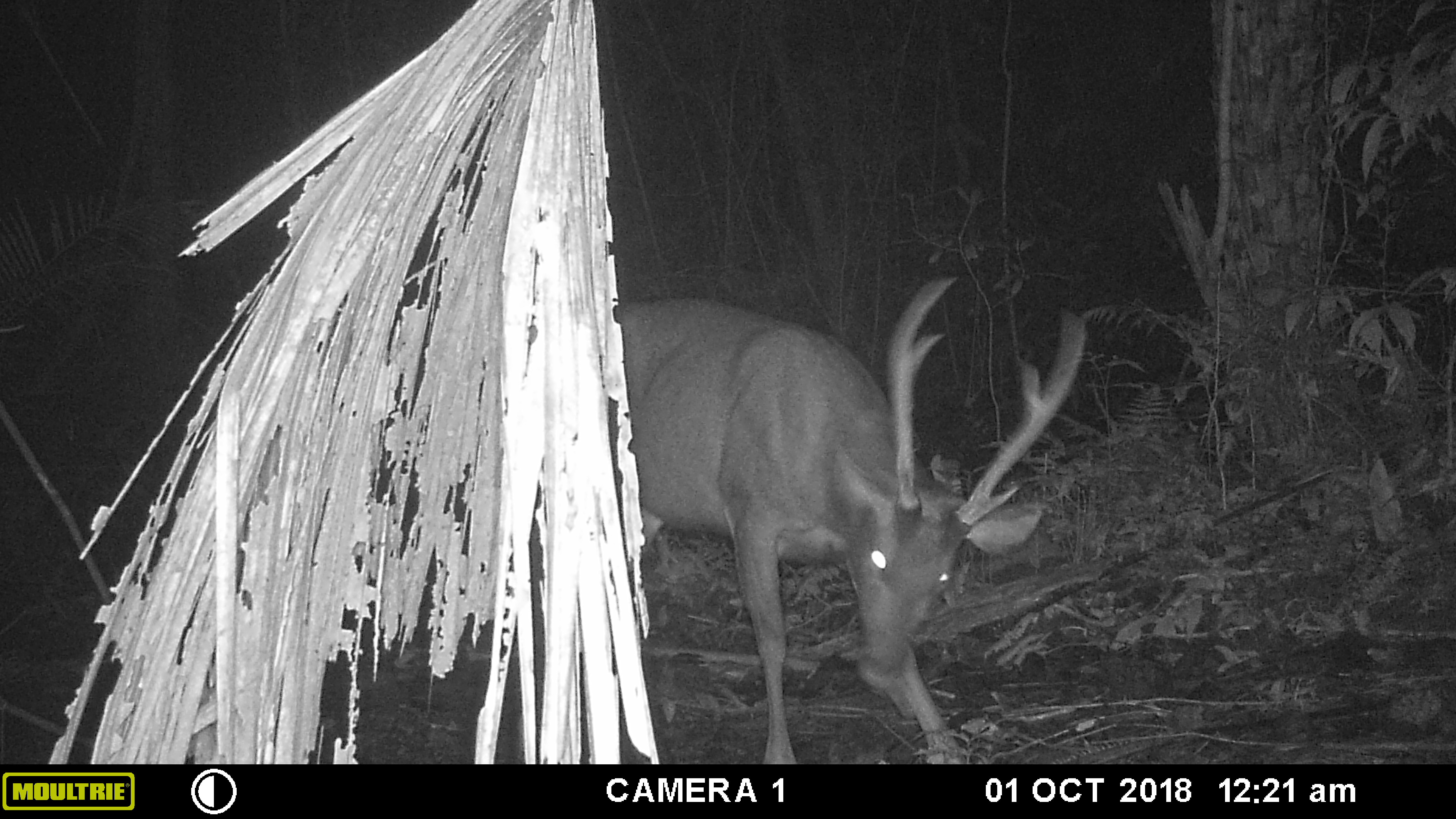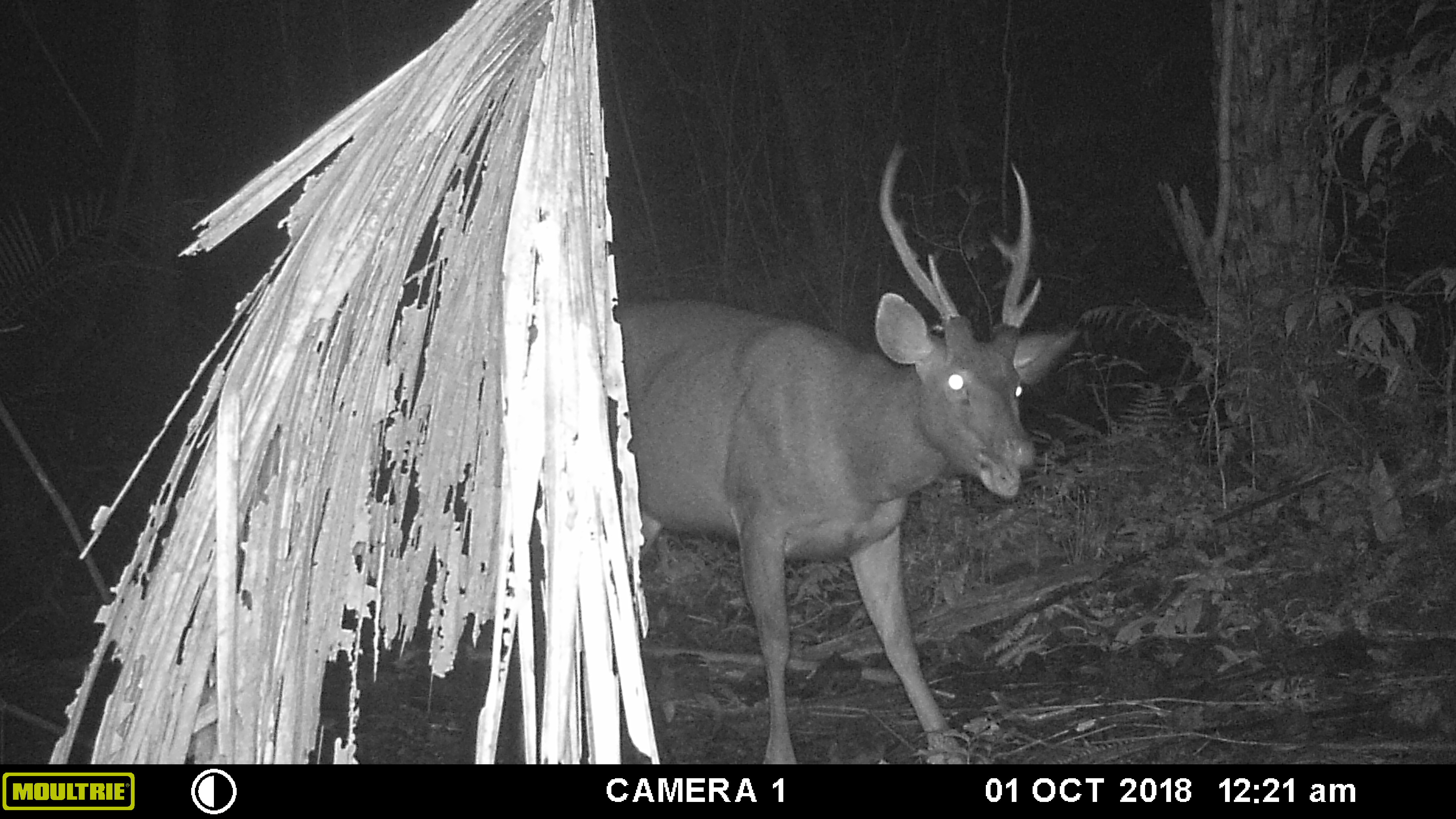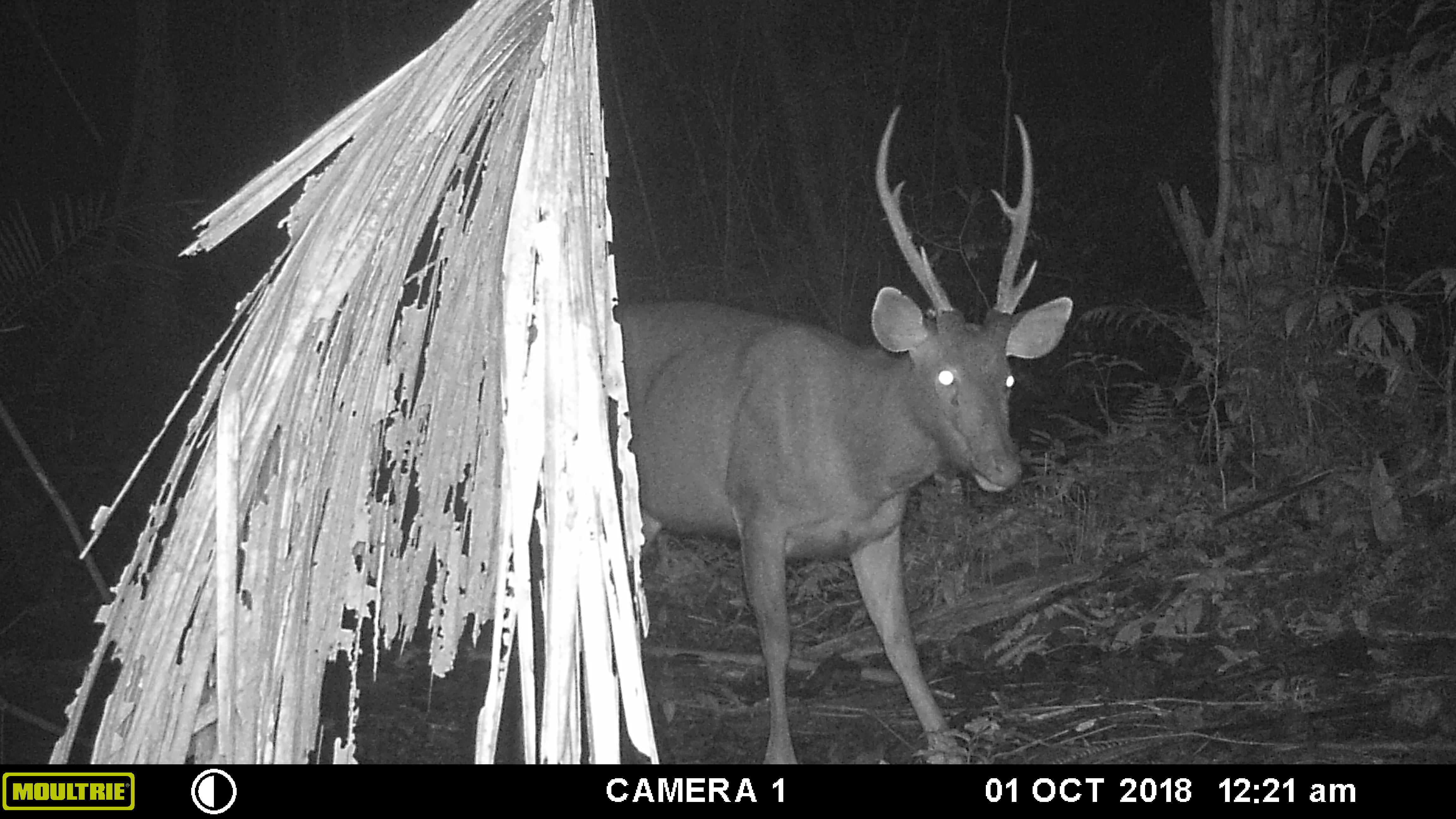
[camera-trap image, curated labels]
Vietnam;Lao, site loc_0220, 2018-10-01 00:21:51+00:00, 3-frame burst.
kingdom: Animalia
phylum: Chordata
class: Mammalia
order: Artiodactyla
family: Cervidae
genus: Rusa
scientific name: Rusa unicolor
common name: sambar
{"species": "sambar (Rusa unicolor)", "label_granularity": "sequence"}